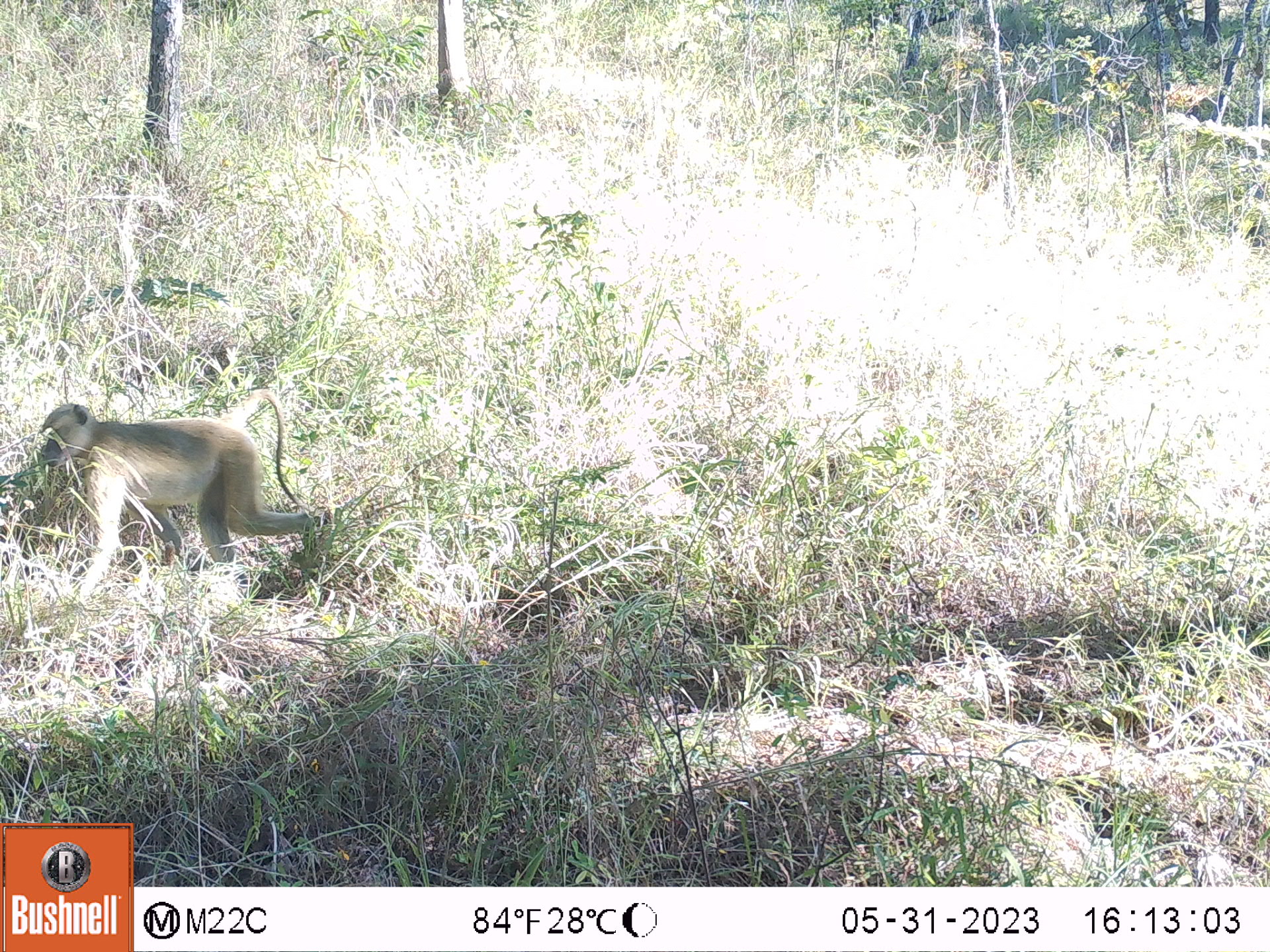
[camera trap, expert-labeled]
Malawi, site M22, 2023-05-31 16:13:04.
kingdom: Animalia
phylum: Chordata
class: Mammalia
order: Primates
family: Cercopithecidae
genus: Papio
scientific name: Papio cynocephalus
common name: yellow baboon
Yellow baboon (Papio cynocephalus), count 1.